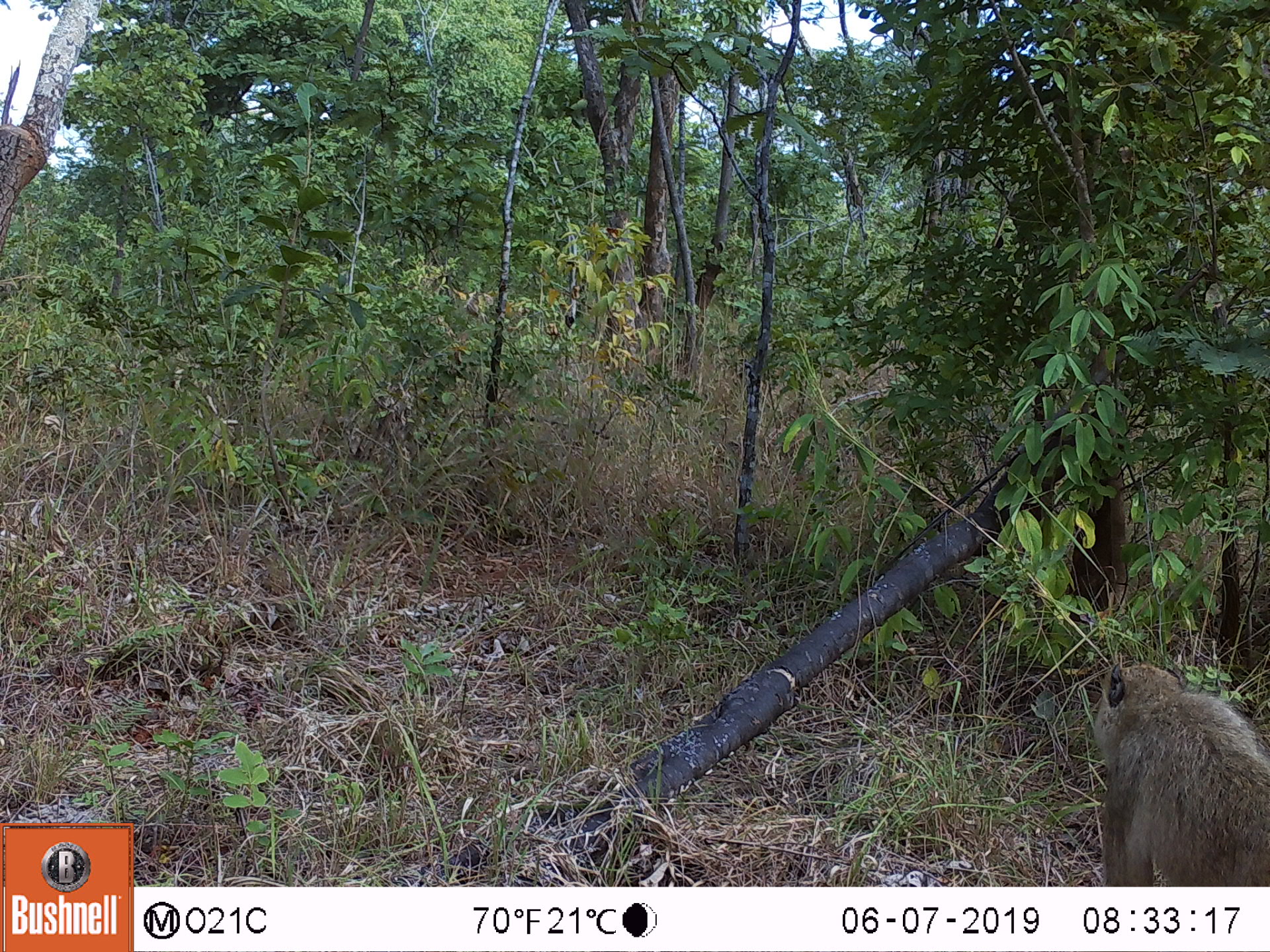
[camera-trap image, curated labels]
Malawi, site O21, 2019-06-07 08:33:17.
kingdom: Animalia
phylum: Chordata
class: Mammalia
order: Primates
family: Cercopithecidae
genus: Papio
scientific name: Papio cynocephalus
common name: yellow baboon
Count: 1.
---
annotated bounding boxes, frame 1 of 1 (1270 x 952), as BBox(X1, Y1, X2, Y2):
yellow baboon: BBox(1083, 654, 1266, 884)